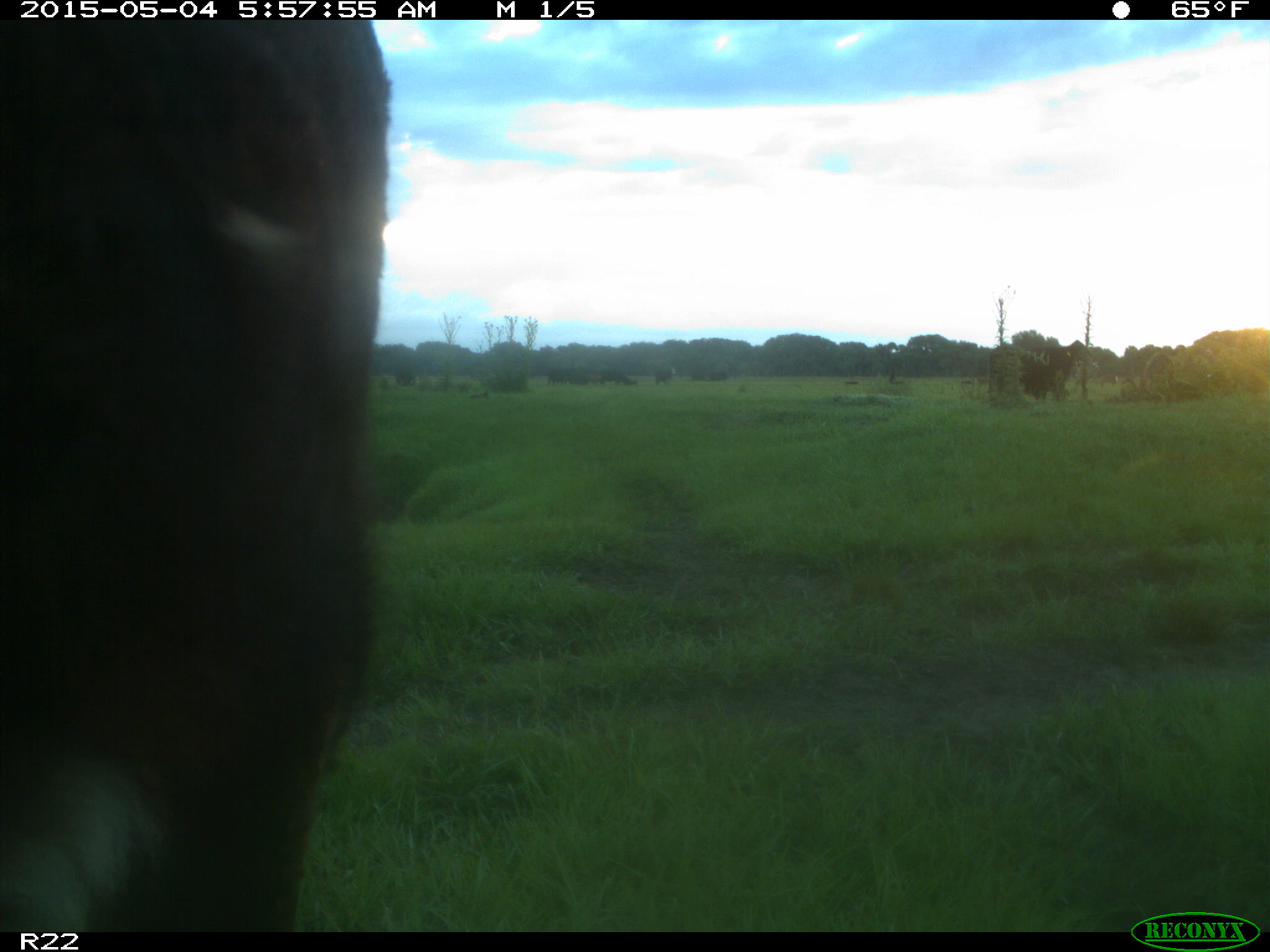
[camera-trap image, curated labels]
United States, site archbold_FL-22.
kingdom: Animalia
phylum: Chordata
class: Mammalia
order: Artiodactyla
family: Bovidae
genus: Bos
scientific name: Bos taurus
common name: domestic cow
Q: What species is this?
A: Bos taurus (domestic cow).